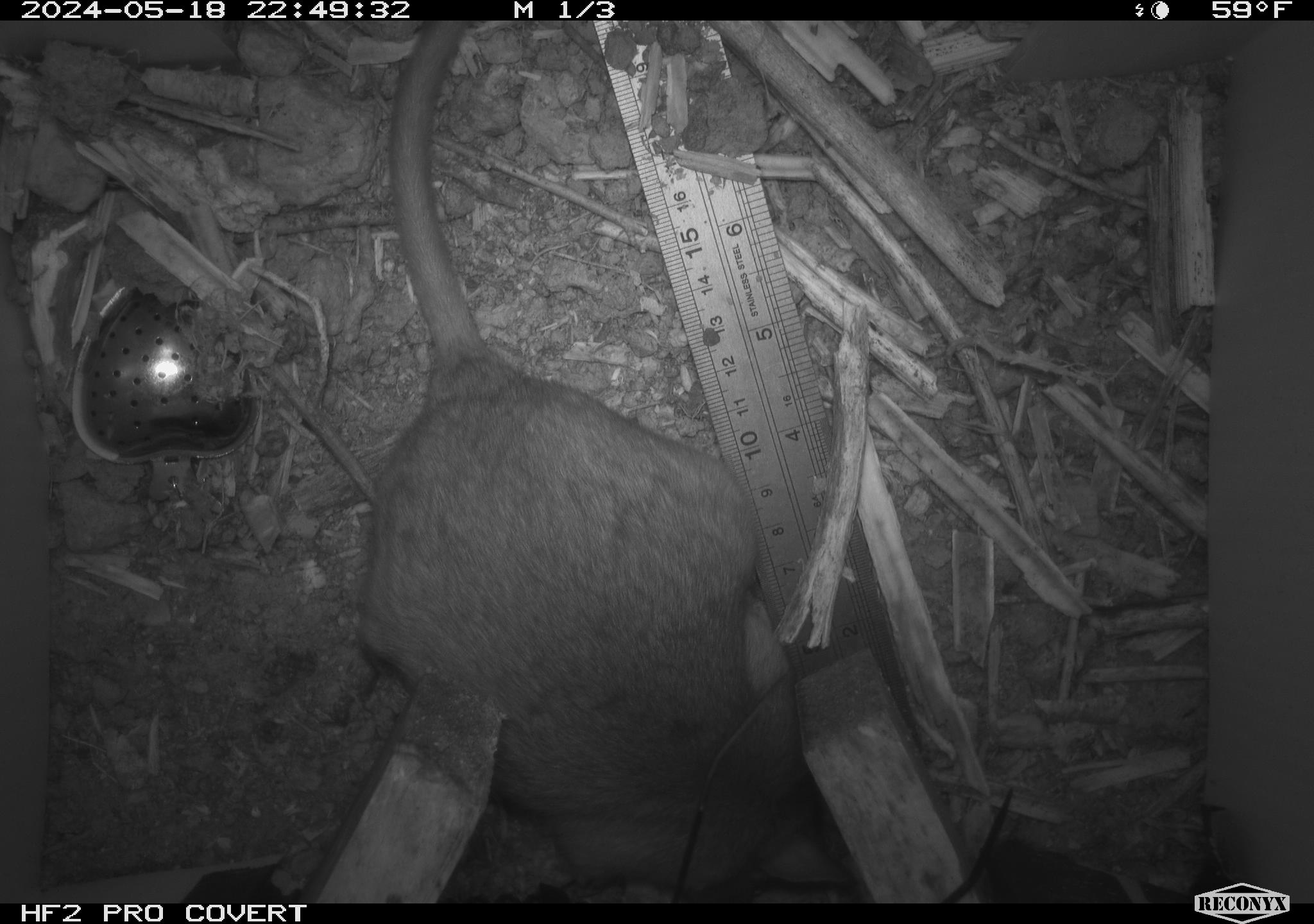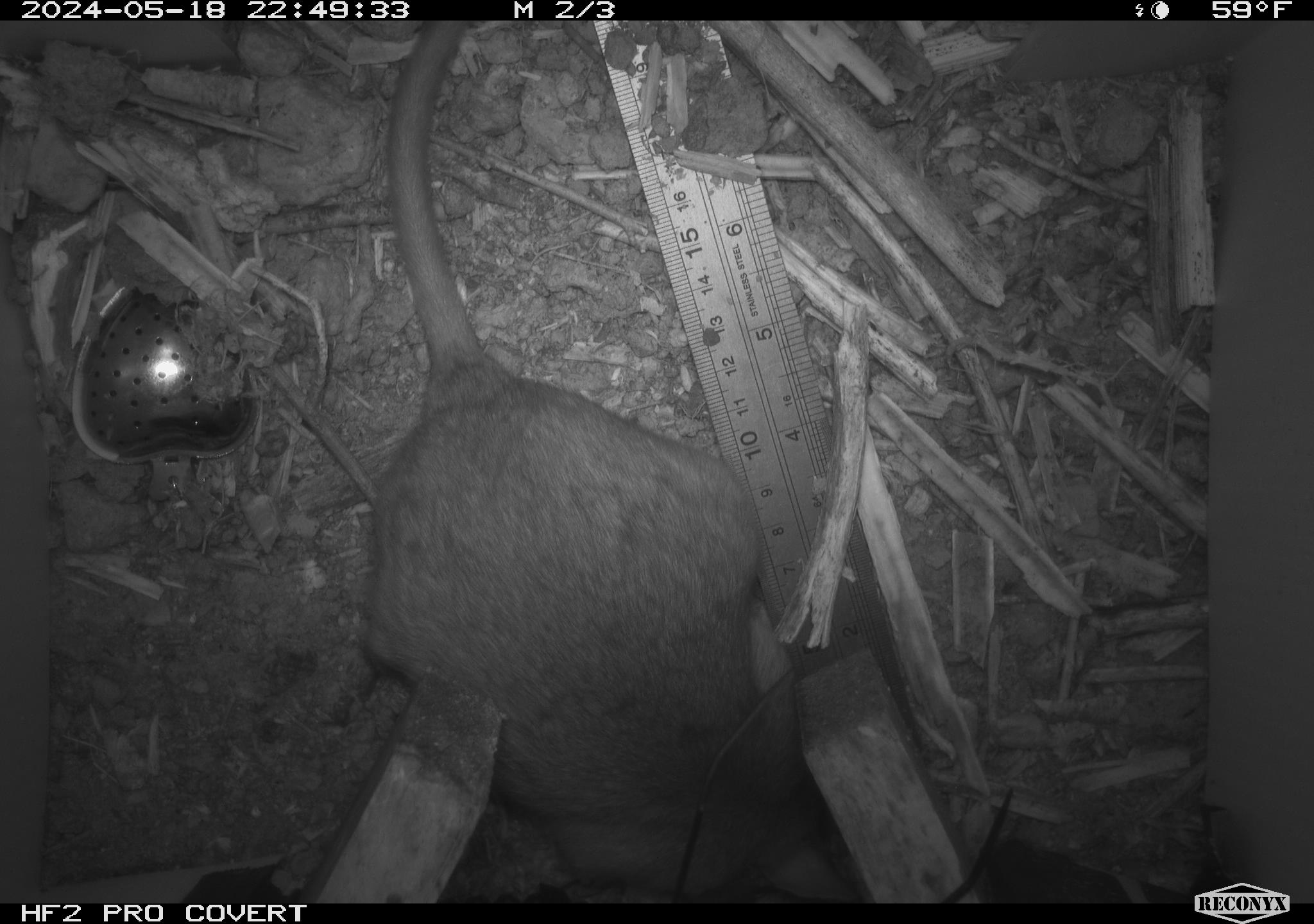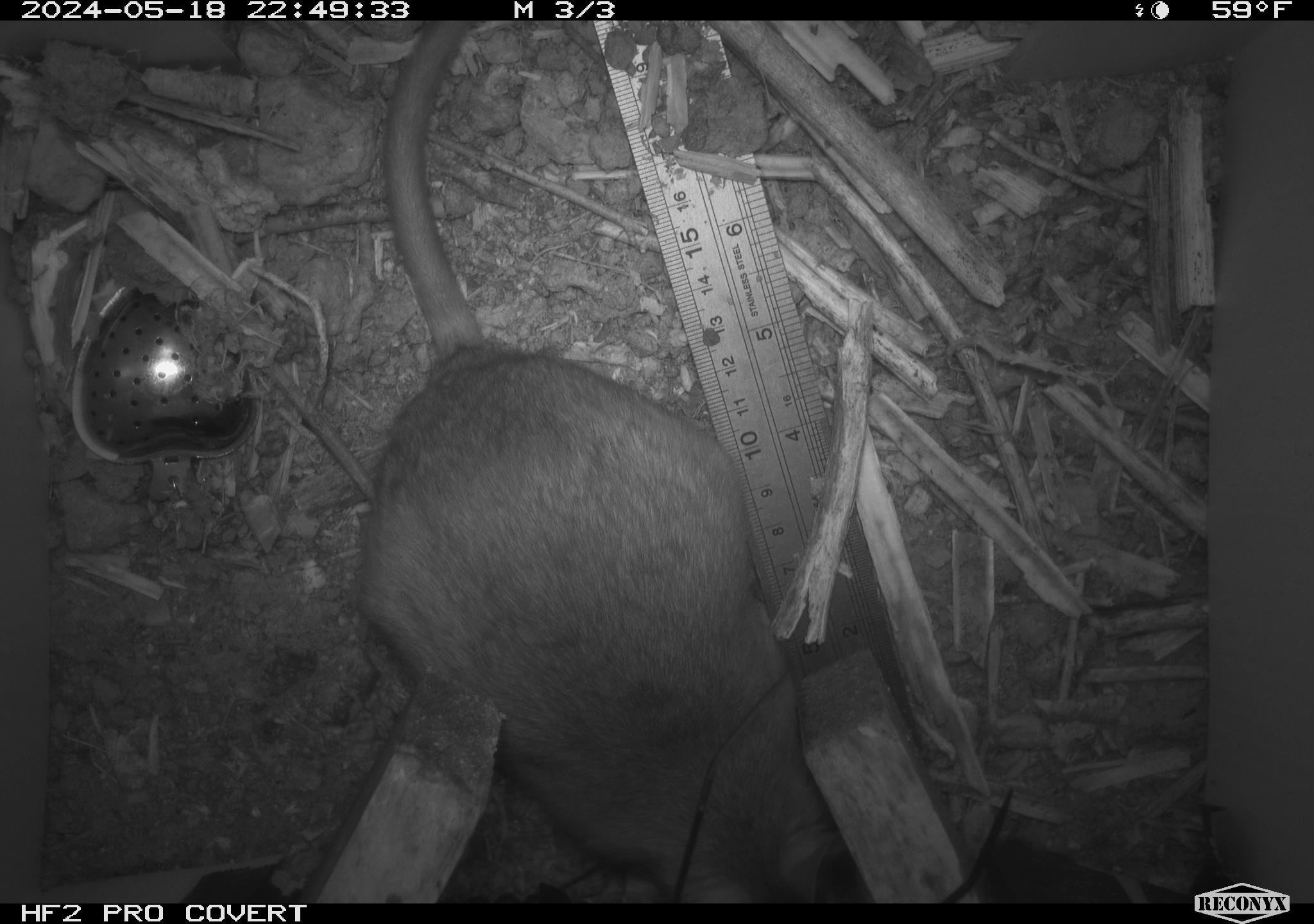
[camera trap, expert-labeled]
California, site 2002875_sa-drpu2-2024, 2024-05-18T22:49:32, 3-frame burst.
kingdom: Animalia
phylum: Chordata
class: Mammalia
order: Rodentia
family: Cricetidae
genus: Neotoma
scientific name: Neotoma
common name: pack rat or woodrat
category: neotoma species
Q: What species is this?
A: Neotoma species (pack rat or woodrat) (Neotoma).